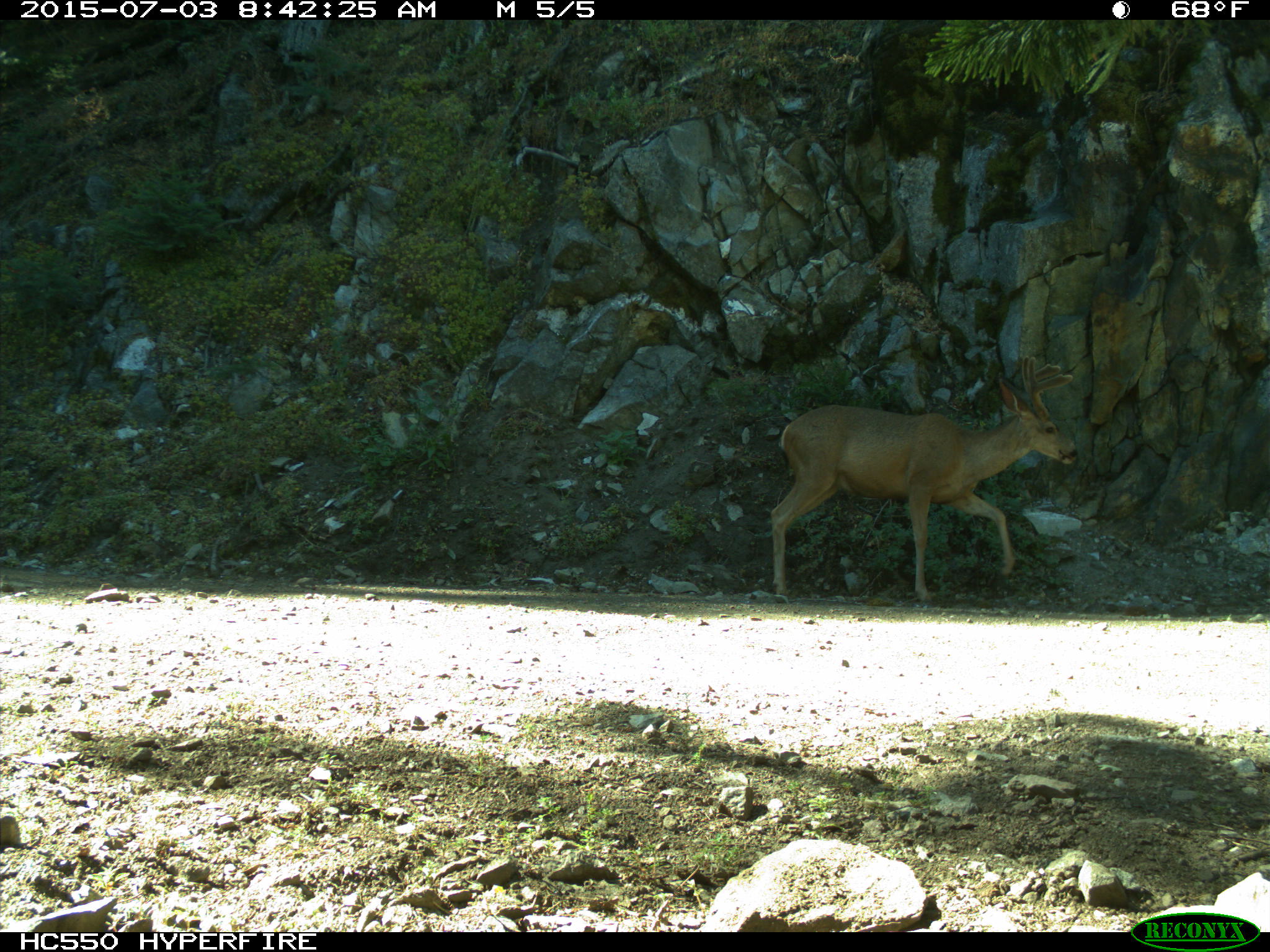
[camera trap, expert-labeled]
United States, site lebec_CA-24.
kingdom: Animalia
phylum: Chordata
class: Mammalia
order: Artiodactyla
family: Cervidae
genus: Odocoileus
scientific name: Odocoileus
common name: deer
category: unidentified deer